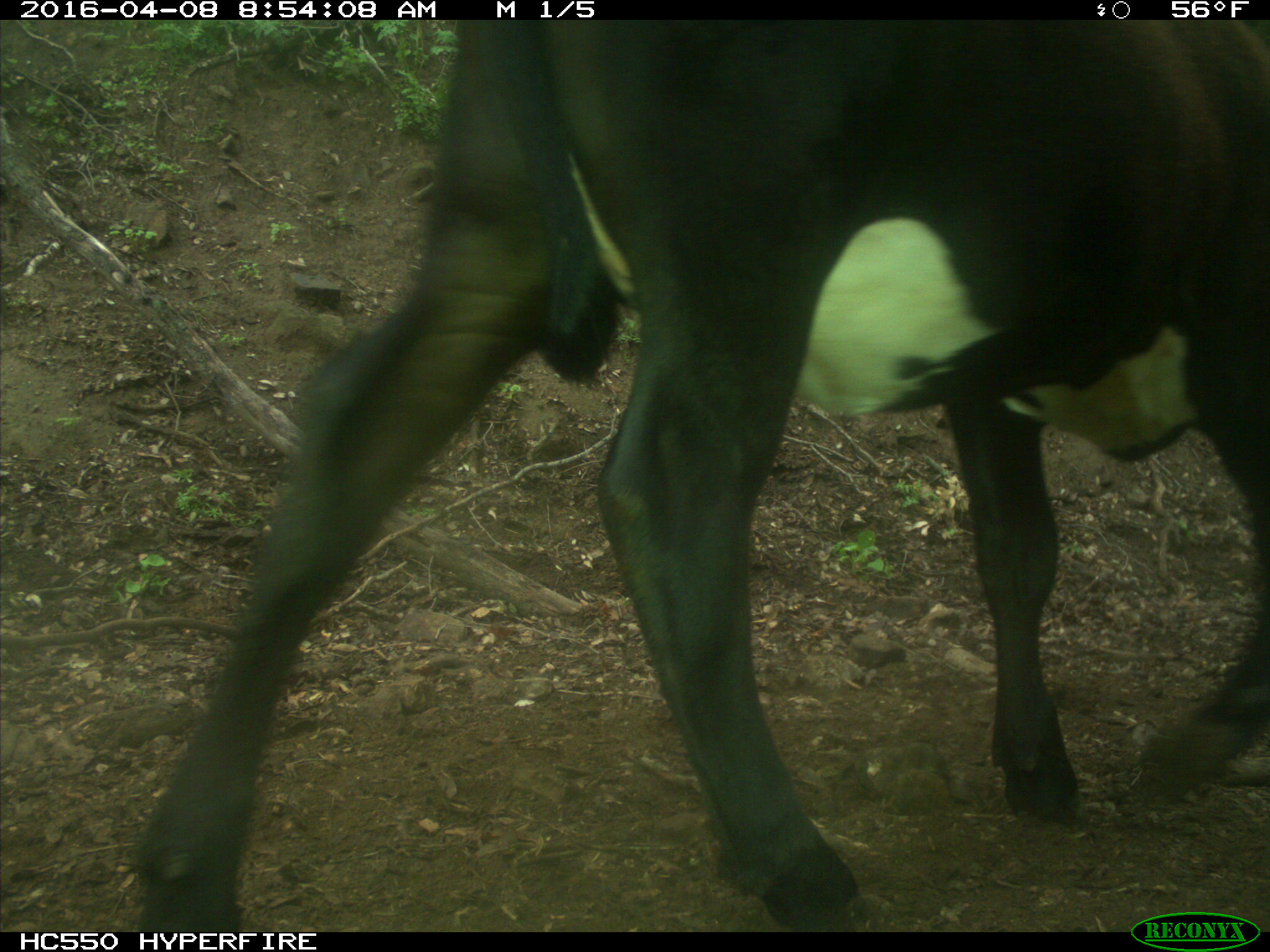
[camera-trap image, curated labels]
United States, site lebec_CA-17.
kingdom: Animalia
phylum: Chordata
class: Mammalia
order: Artiodactyla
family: Bovidae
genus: Bos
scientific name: Bos taurus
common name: domestic cow